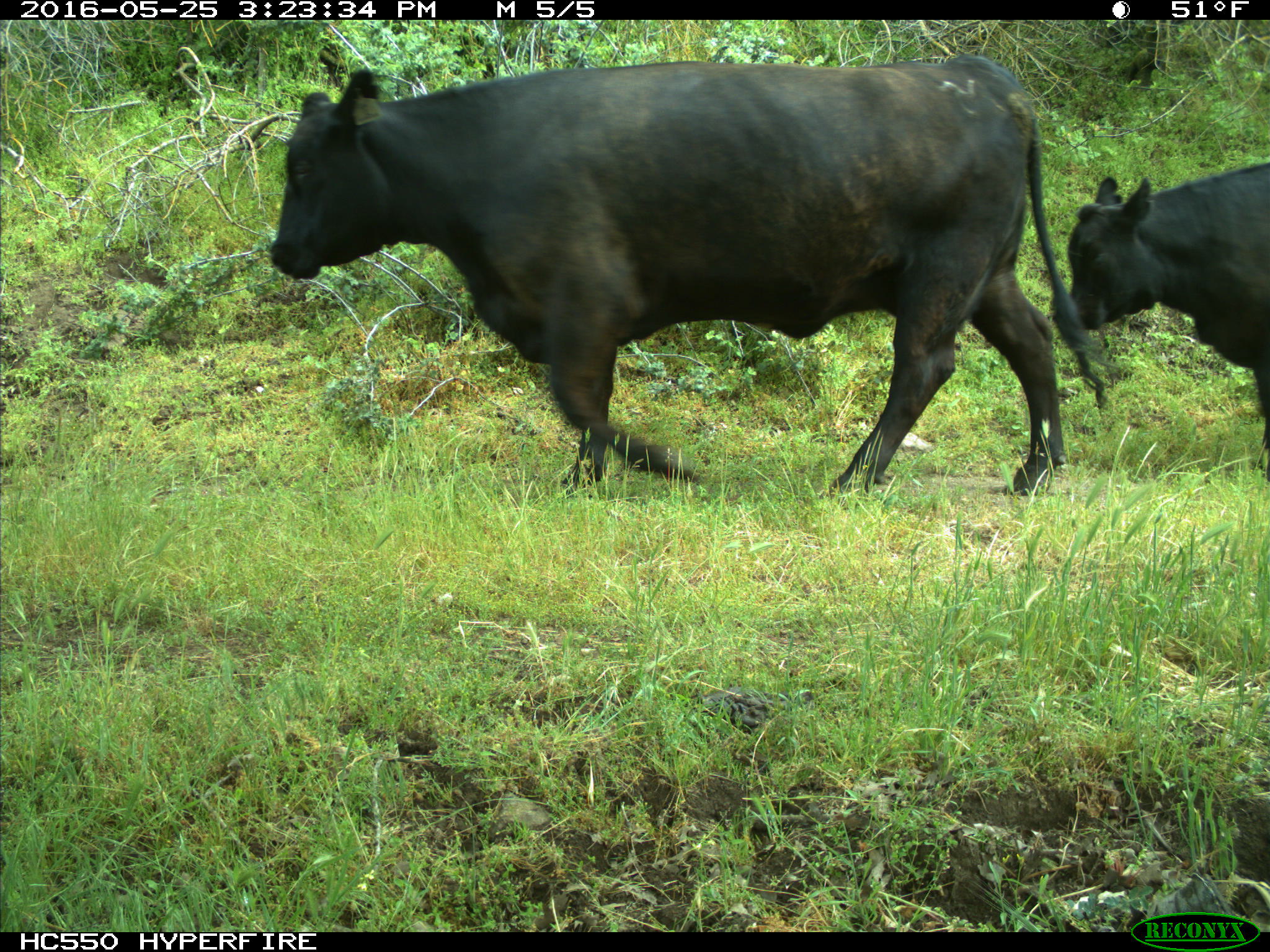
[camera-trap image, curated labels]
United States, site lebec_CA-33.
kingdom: Animalia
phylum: Chordata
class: Mammalia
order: Artiodactyla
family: Bovidae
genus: Bos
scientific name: Bos taurus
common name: domestic cow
Bos taurus (domestic cow).